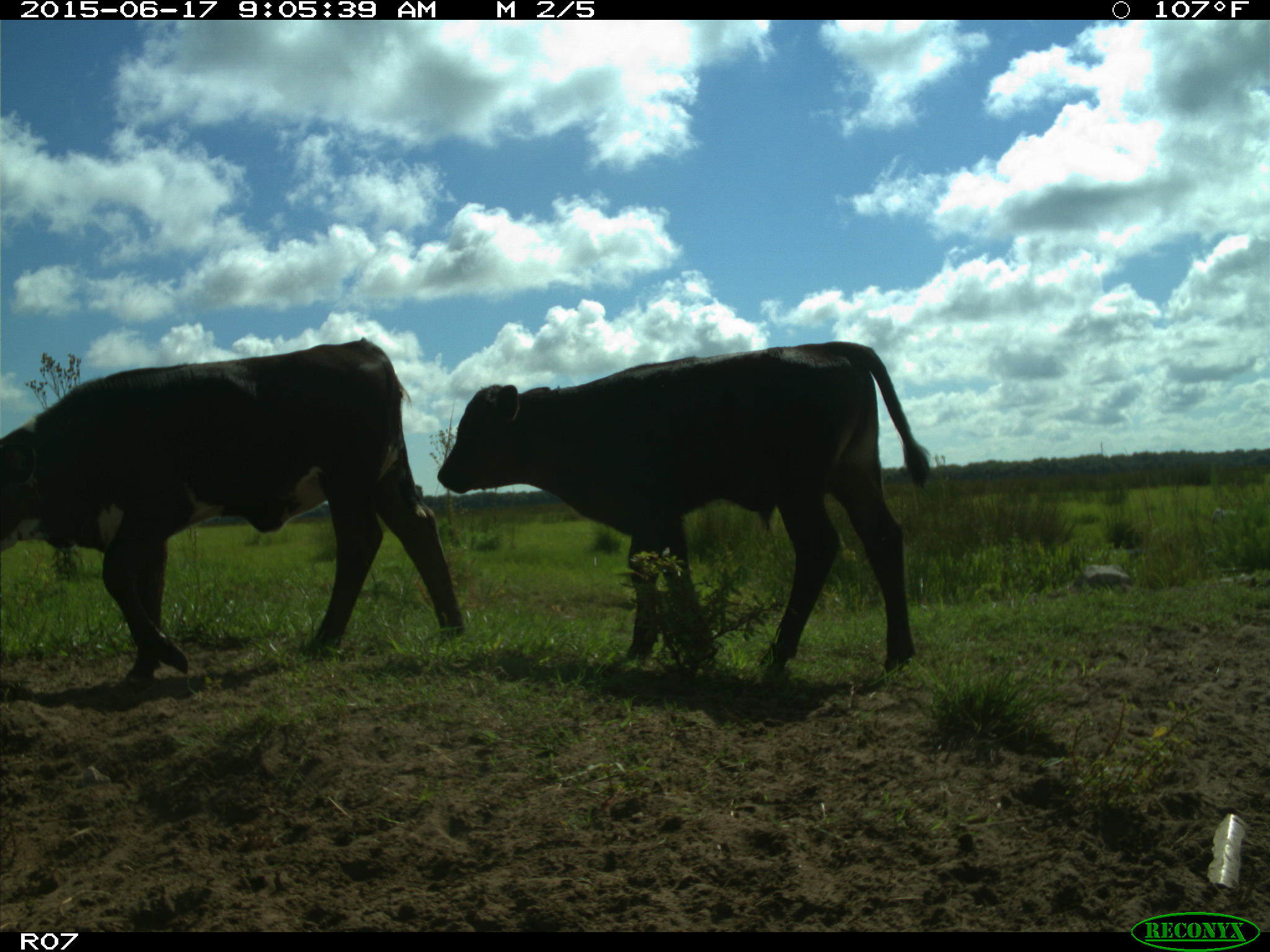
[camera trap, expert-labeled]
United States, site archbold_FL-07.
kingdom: Animalia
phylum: Chordata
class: Mammalia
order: Artiodactyla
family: Bovidae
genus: Bos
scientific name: Bos taurus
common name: domestic cow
Bos taurus (domestic cow).